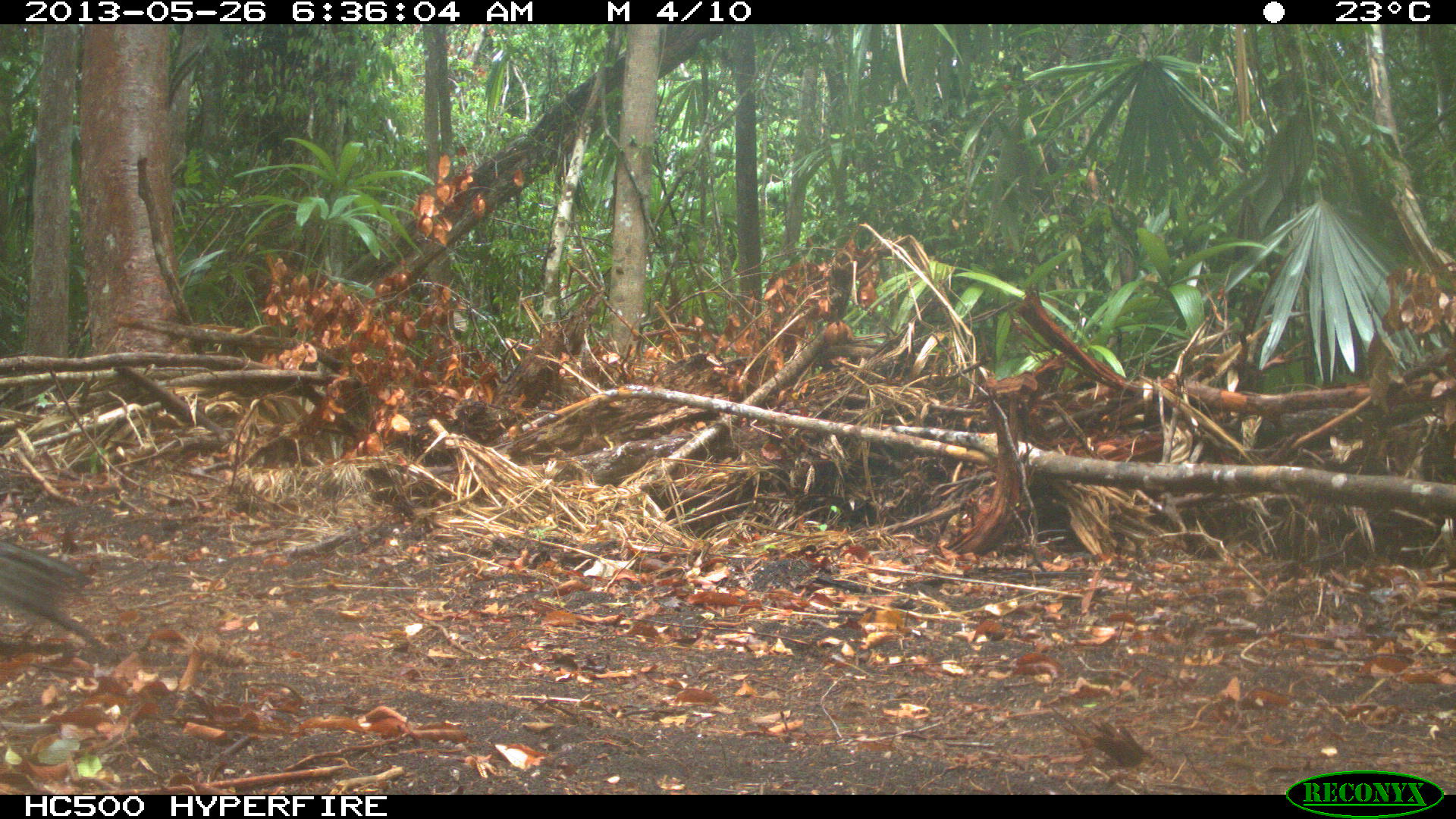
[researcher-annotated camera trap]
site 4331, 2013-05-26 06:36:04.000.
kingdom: Animalia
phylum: Chordata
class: Aves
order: Galliformes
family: Cracidae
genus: Penelope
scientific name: Penelope purpurascens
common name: crested guan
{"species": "Penelope purpurascens (crested guan)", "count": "2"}